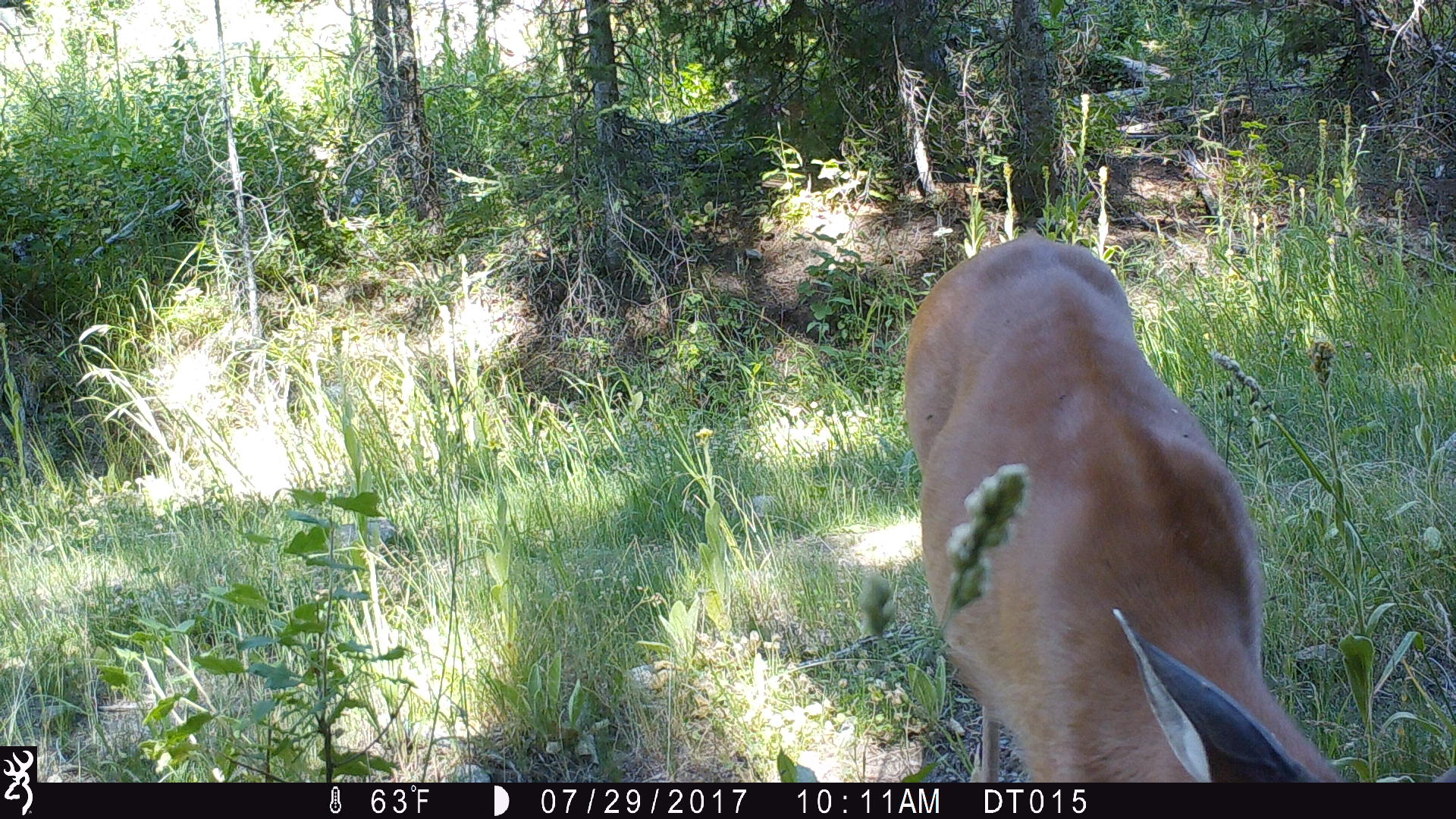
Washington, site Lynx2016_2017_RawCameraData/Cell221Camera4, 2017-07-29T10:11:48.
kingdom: Animalia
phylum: Chordata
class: Mammalia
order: Artiodactyla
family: Cervidae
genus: Odocoileus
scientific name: Odocoileus virginianus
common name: white-tailed deer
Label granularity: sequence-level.